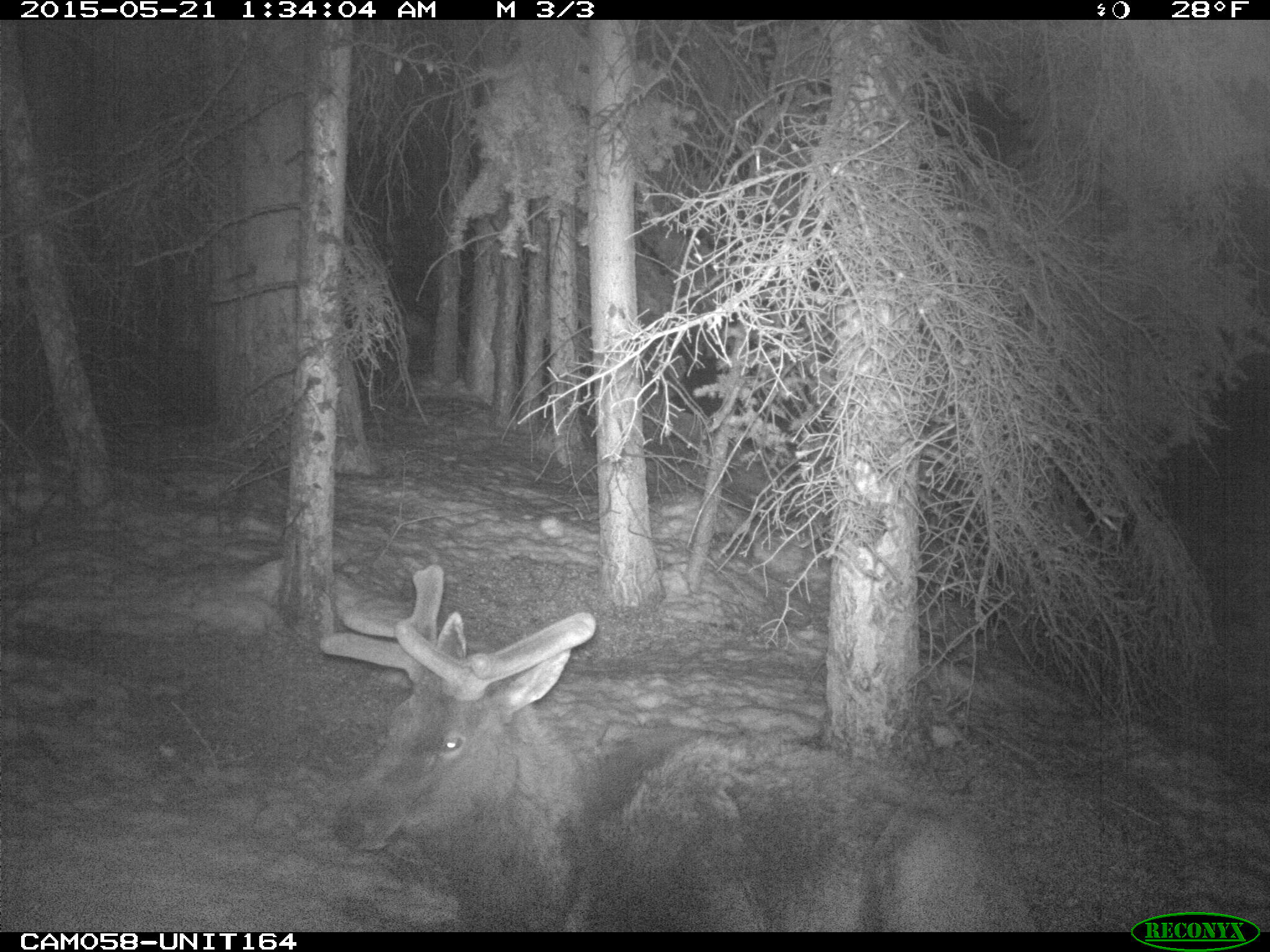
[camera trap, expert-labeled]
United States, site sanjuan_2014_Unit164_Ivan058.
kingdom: Animalia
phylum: Chordata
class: Mammalia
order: Artiodactyla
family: Cervidae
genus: Cervus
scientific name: Cervus elaphus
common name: red deer